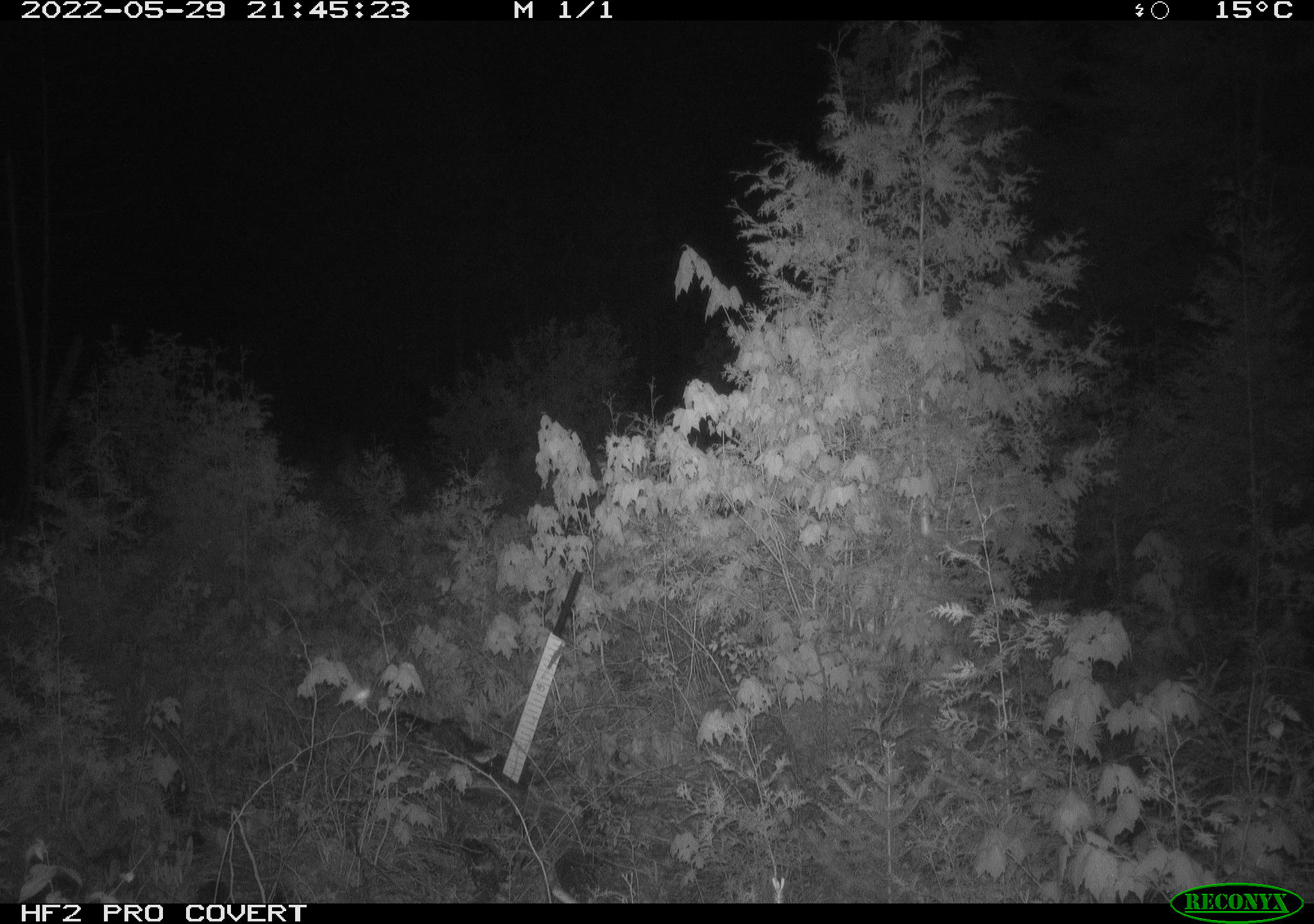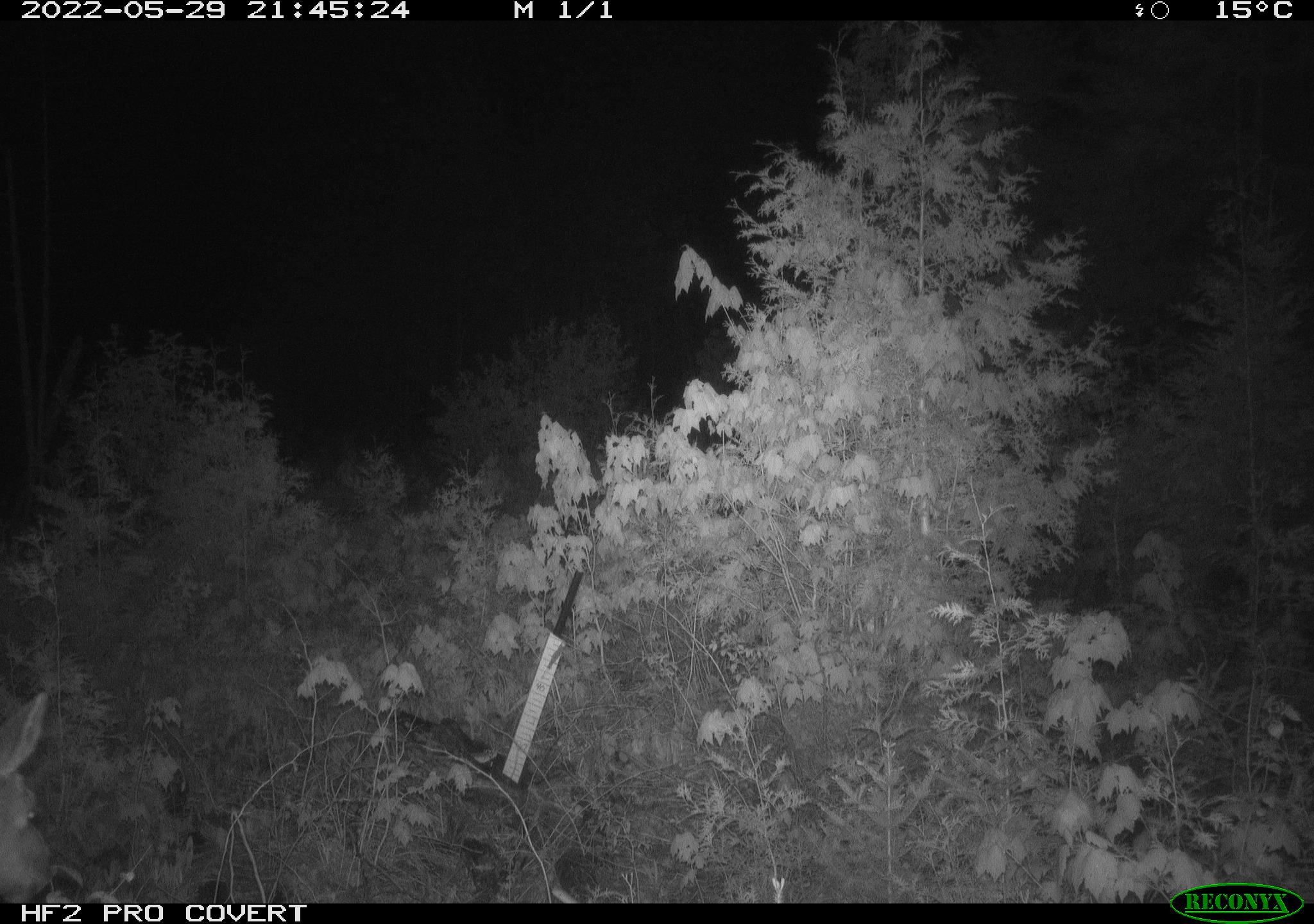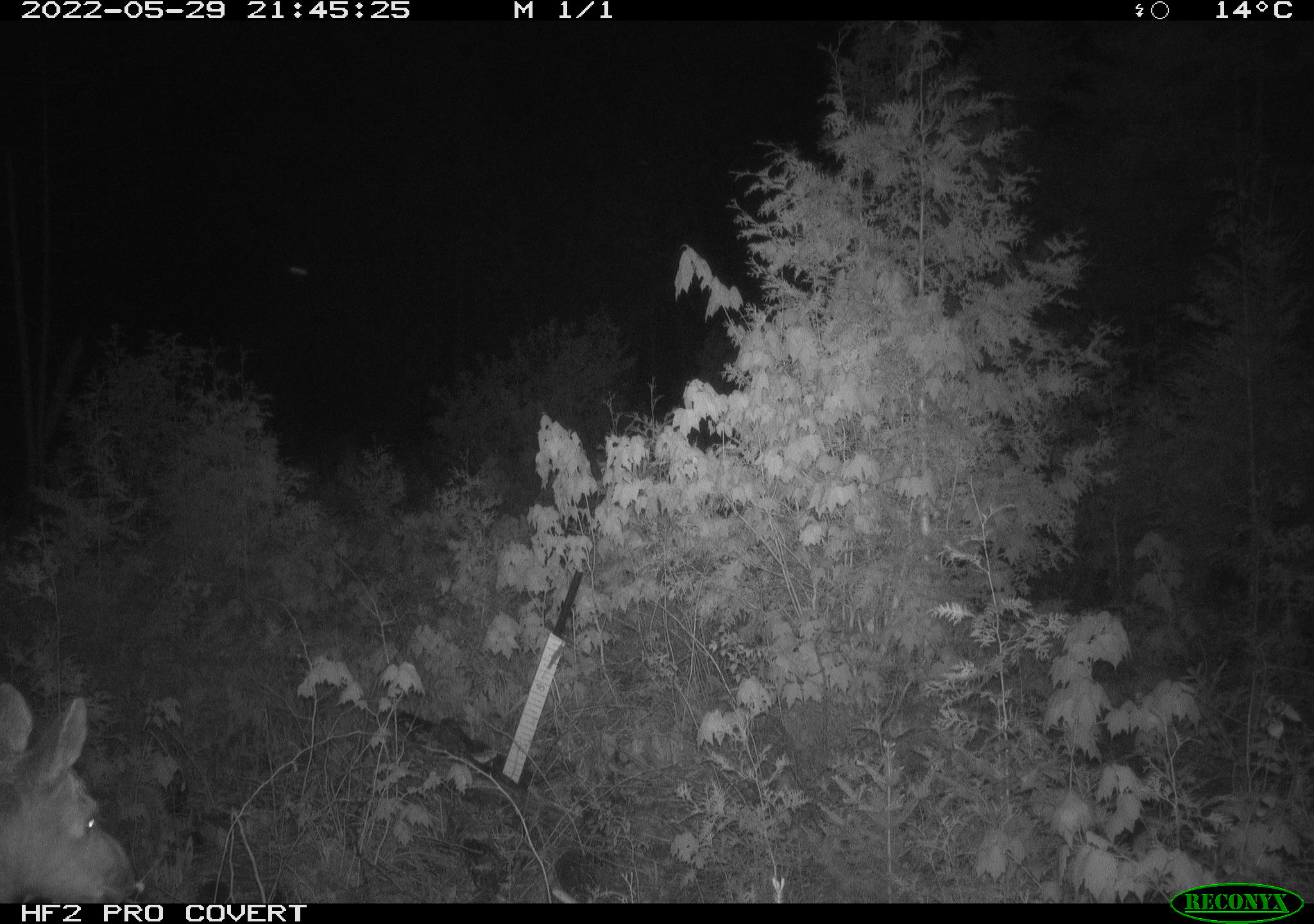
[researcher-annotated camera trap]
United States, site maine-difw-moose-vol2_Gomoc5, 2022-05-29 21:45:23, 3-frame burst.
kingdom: Animalia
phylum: Chordata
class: Mammalia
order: Artiodactyla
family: Cervidae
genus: Odocoileus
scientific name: Odocoileus virginianus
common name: white-tailed deer